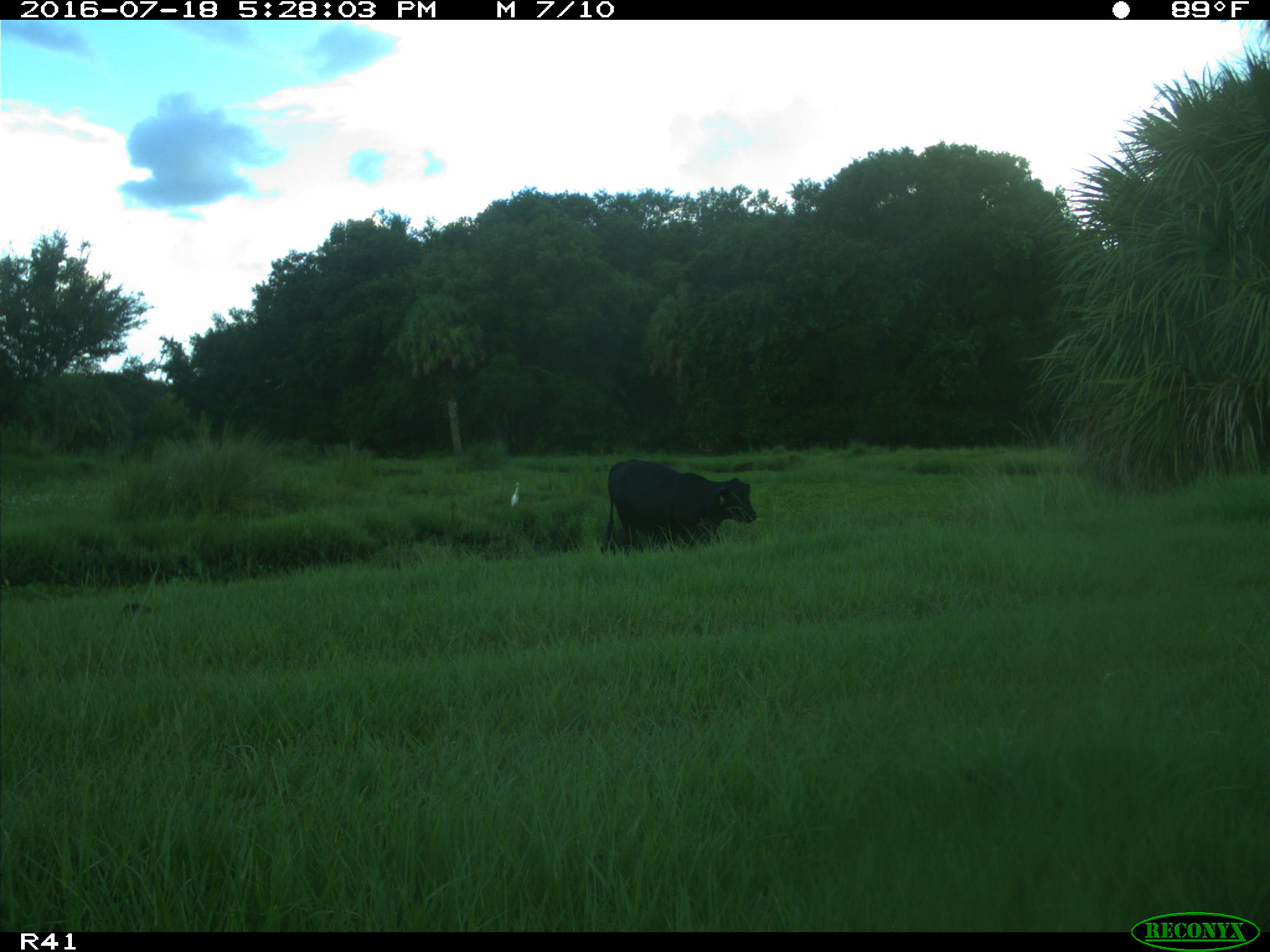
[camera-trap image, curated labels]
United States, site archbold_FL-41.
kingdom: Animalia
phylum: Chordata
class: Mammalia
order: Artiodactyla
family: Bovidae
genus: Bos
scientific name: Bos taurus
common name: domestic cow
Bos taurus (domestic cow).